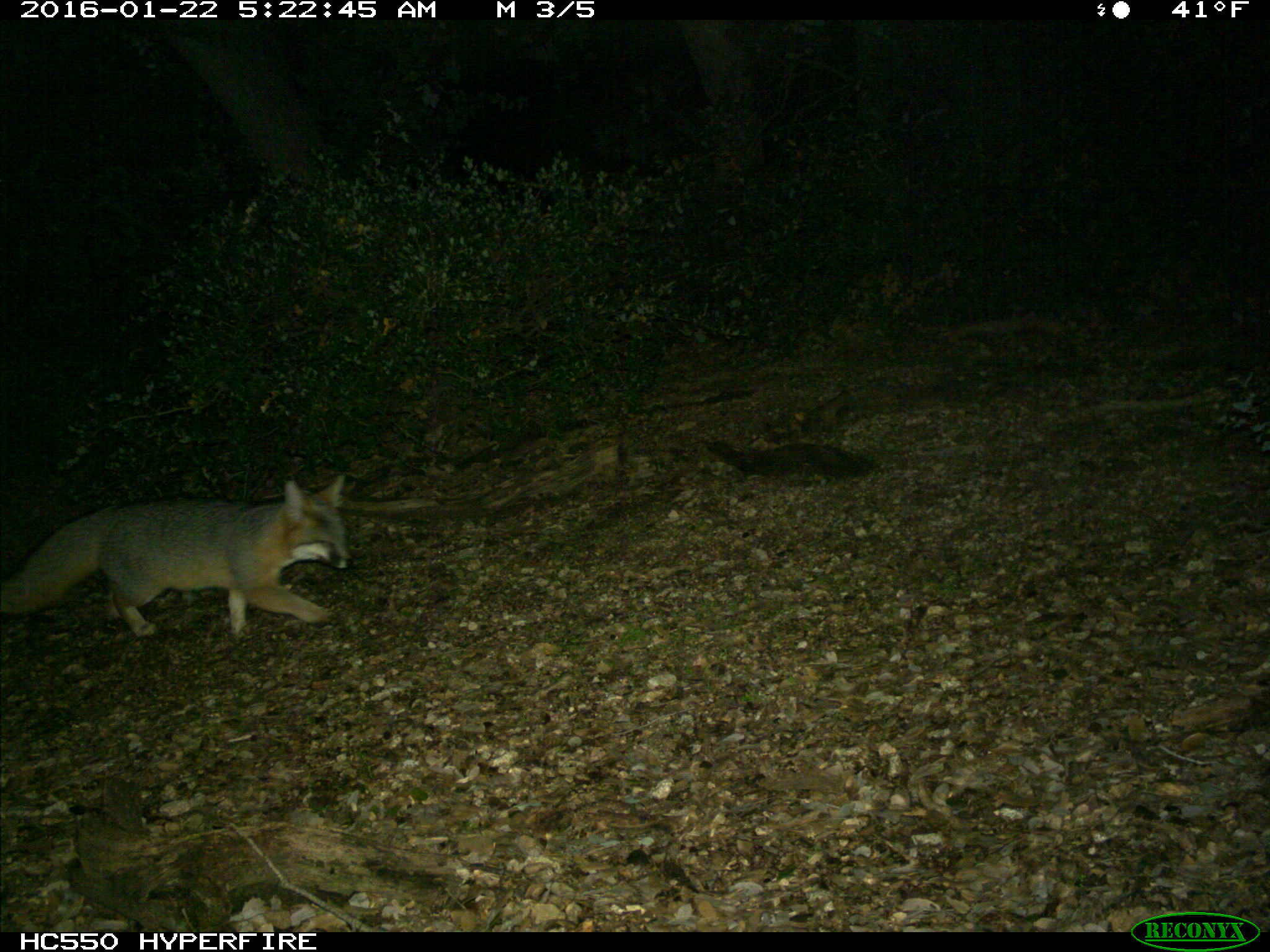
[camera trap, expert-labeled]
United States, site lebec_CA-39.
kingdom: Animalia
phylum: Chordata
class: Mammalia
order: Carnivora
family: Canidae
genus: Urocyon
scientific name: Urocyon cinereoargenteus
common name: gray fox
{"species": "Urocyon cinereoargenteus (gray fox)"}